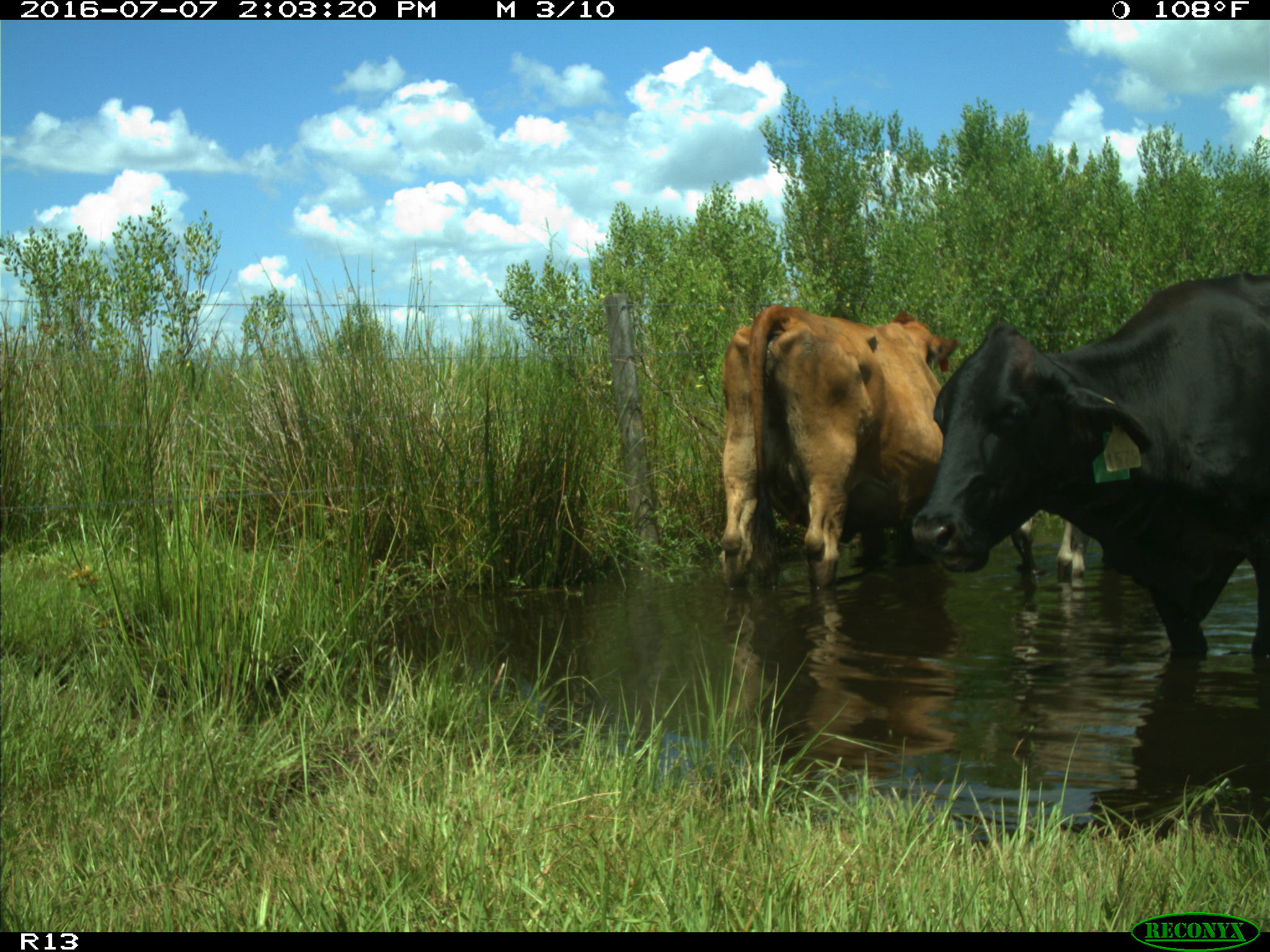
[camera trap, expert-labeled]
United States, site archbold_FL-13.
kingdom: Animalia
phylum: Chordata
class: Mammalia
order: Artiodactyla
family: Bovidae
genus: Bos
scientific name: Bos taurus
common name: domestic cow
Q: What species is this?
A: Bos taurus (domestic cow).